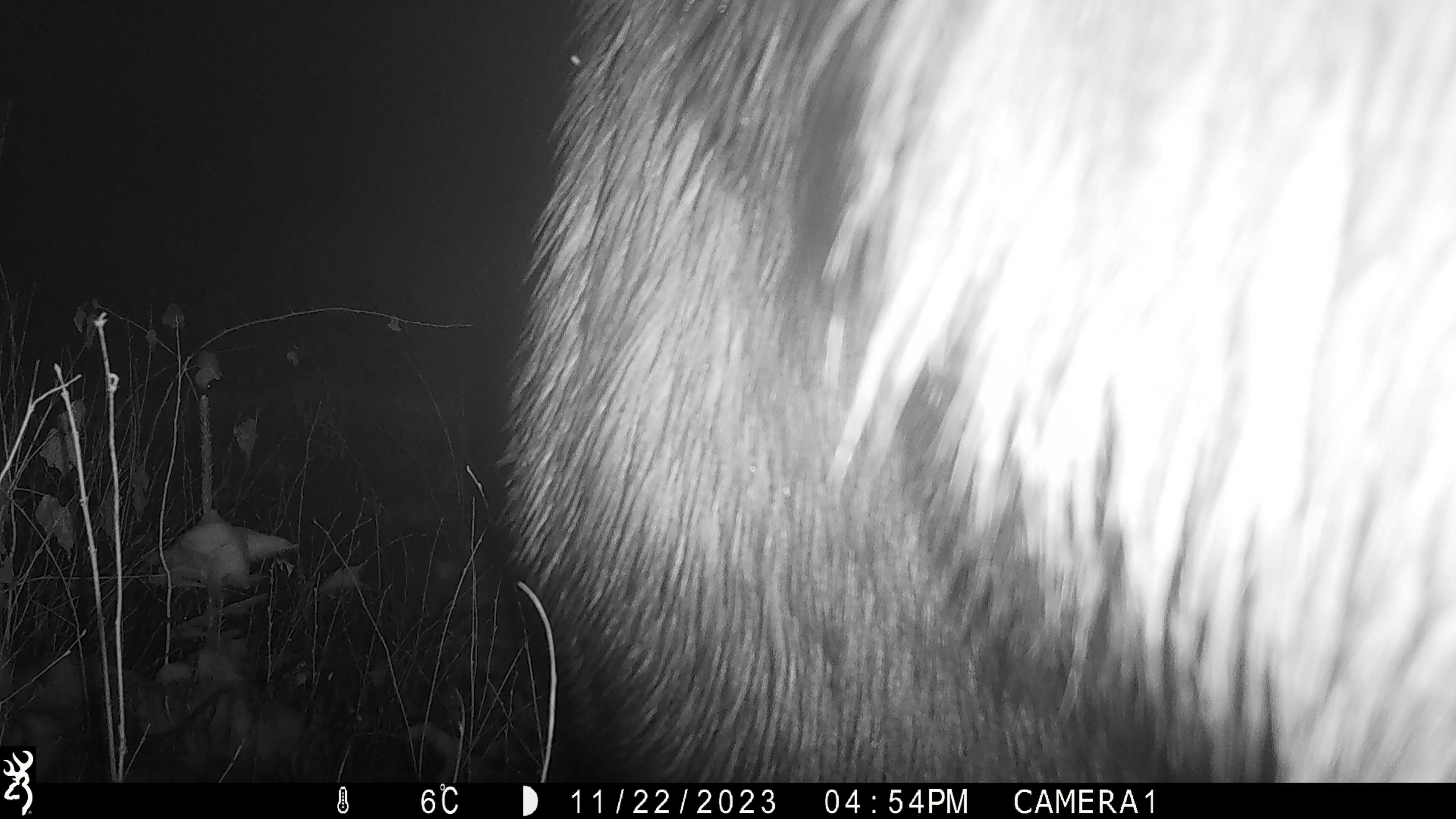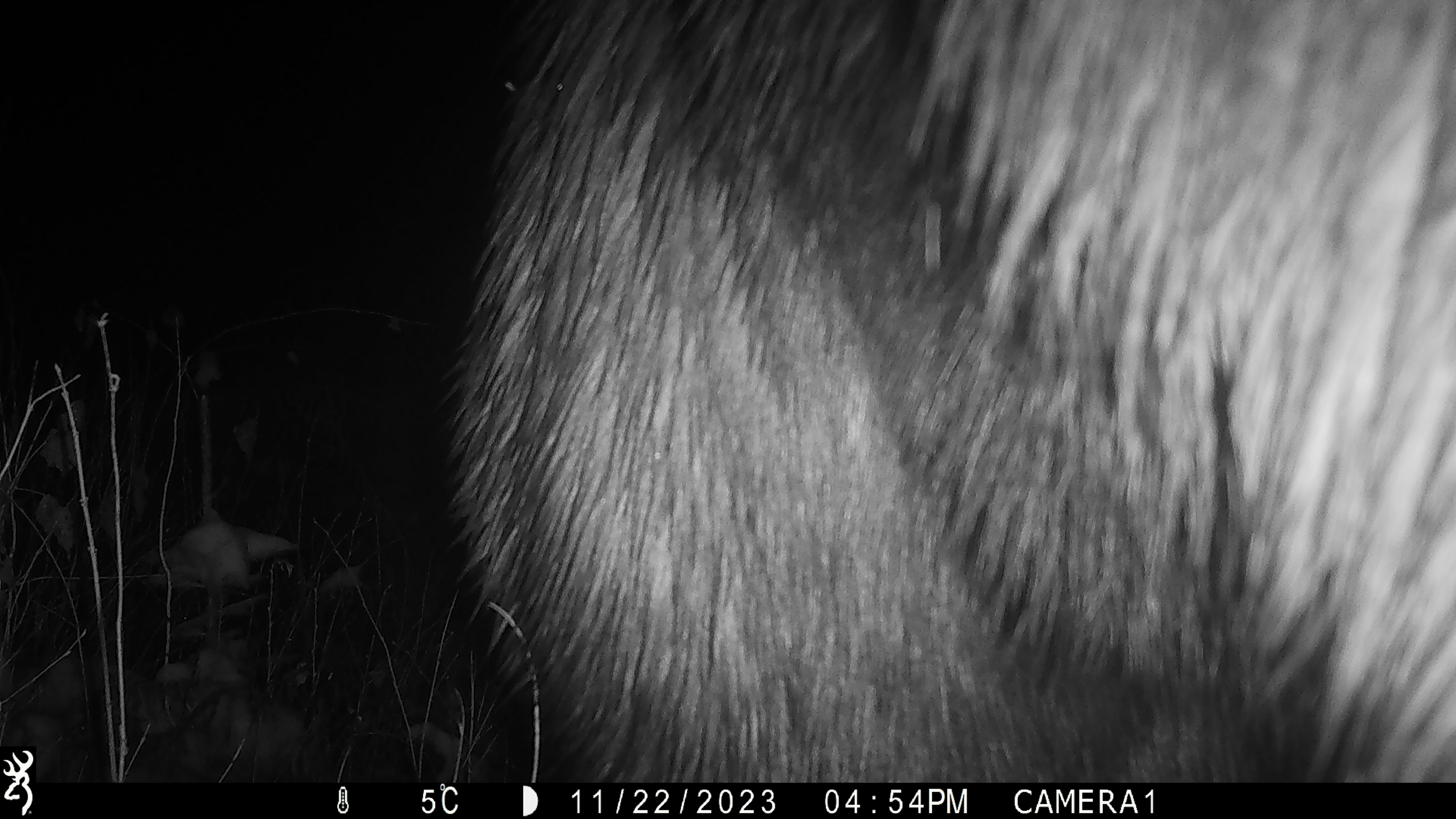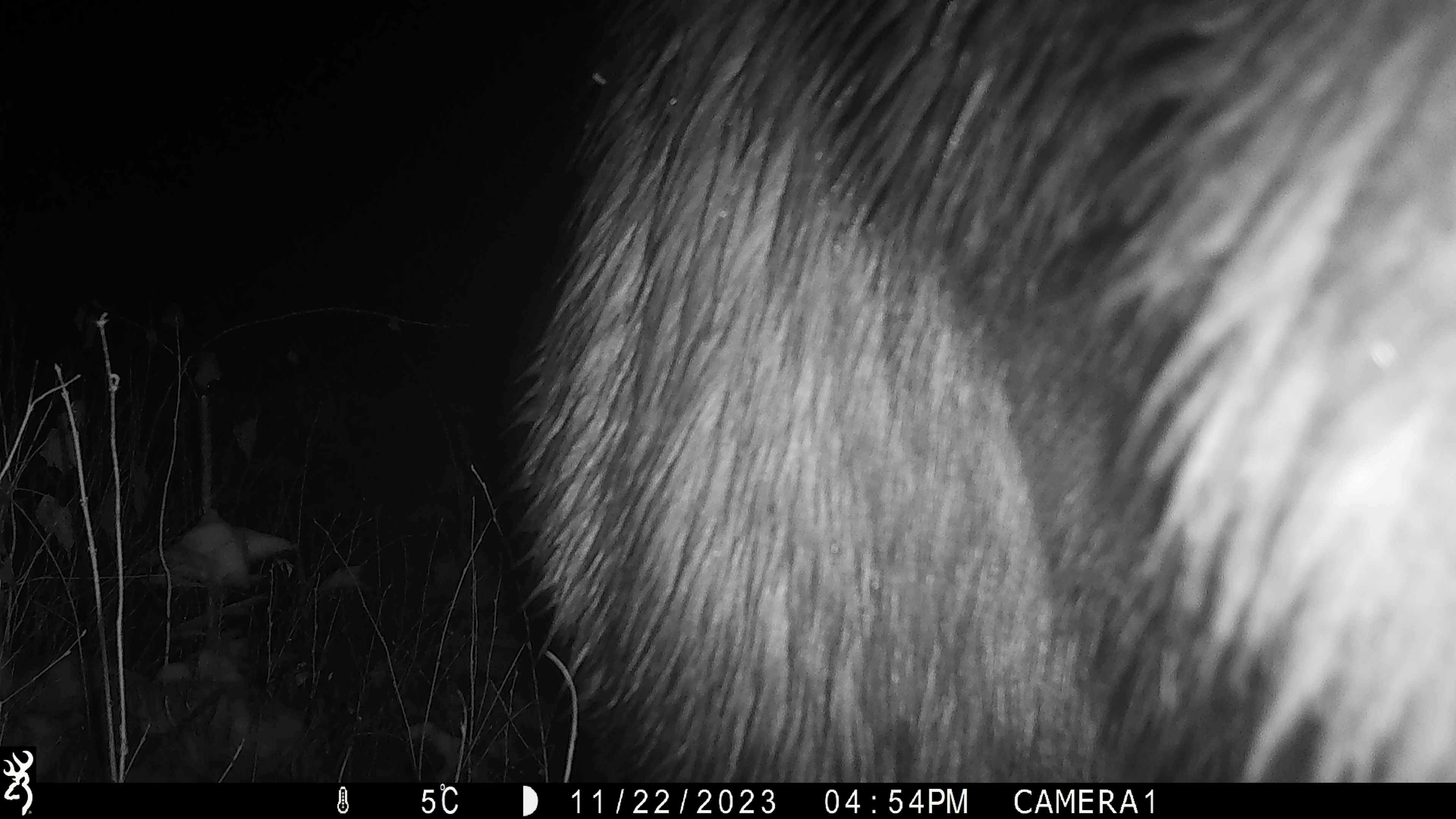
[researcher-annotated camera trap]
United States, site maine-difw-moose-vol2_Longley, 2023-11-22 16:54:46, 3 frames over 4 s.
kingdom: Animalia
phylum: Chordata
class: Mammalia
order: Artiodactyla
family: Cervidae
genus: Alces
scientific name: Alces alces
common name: moose